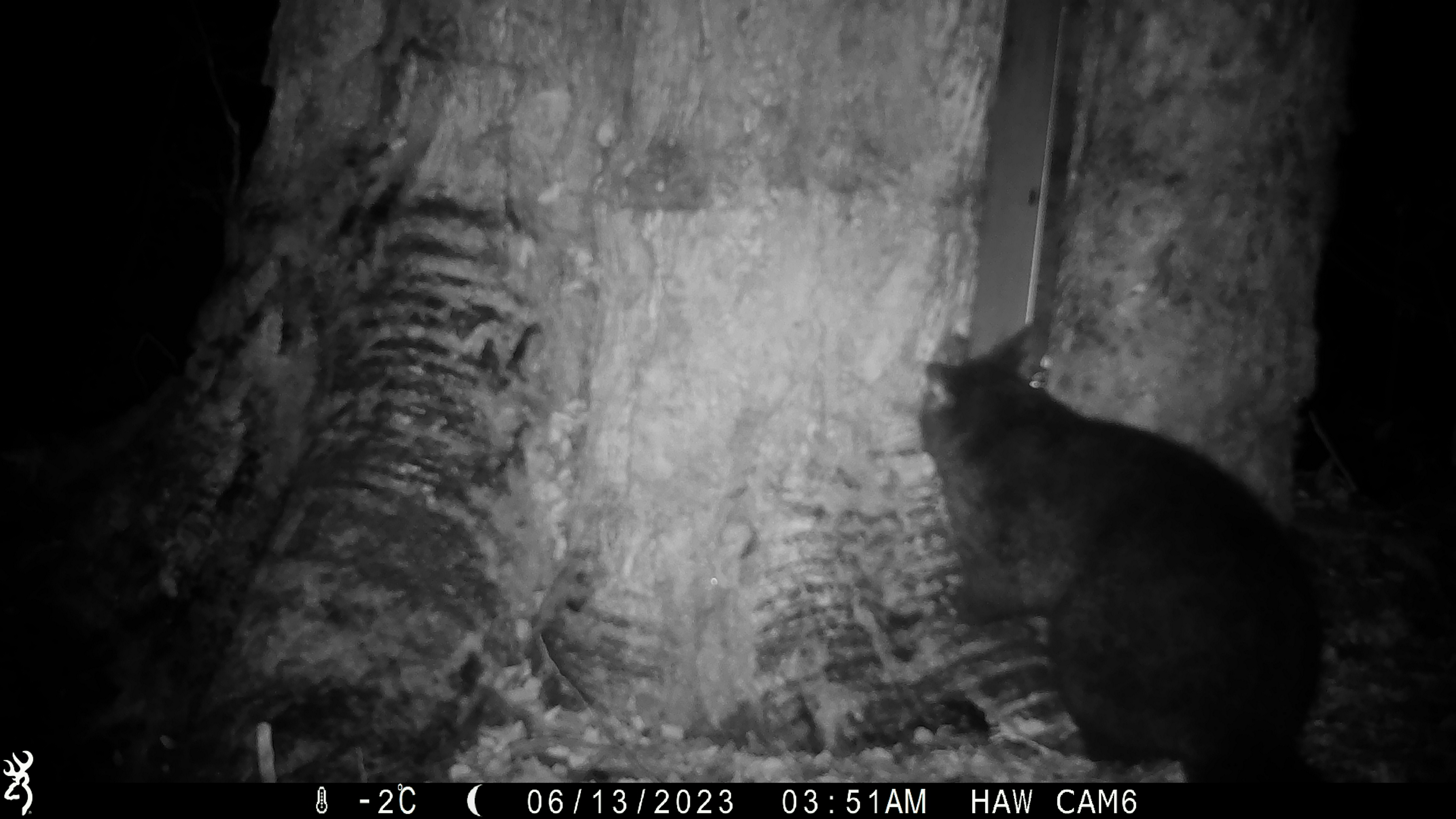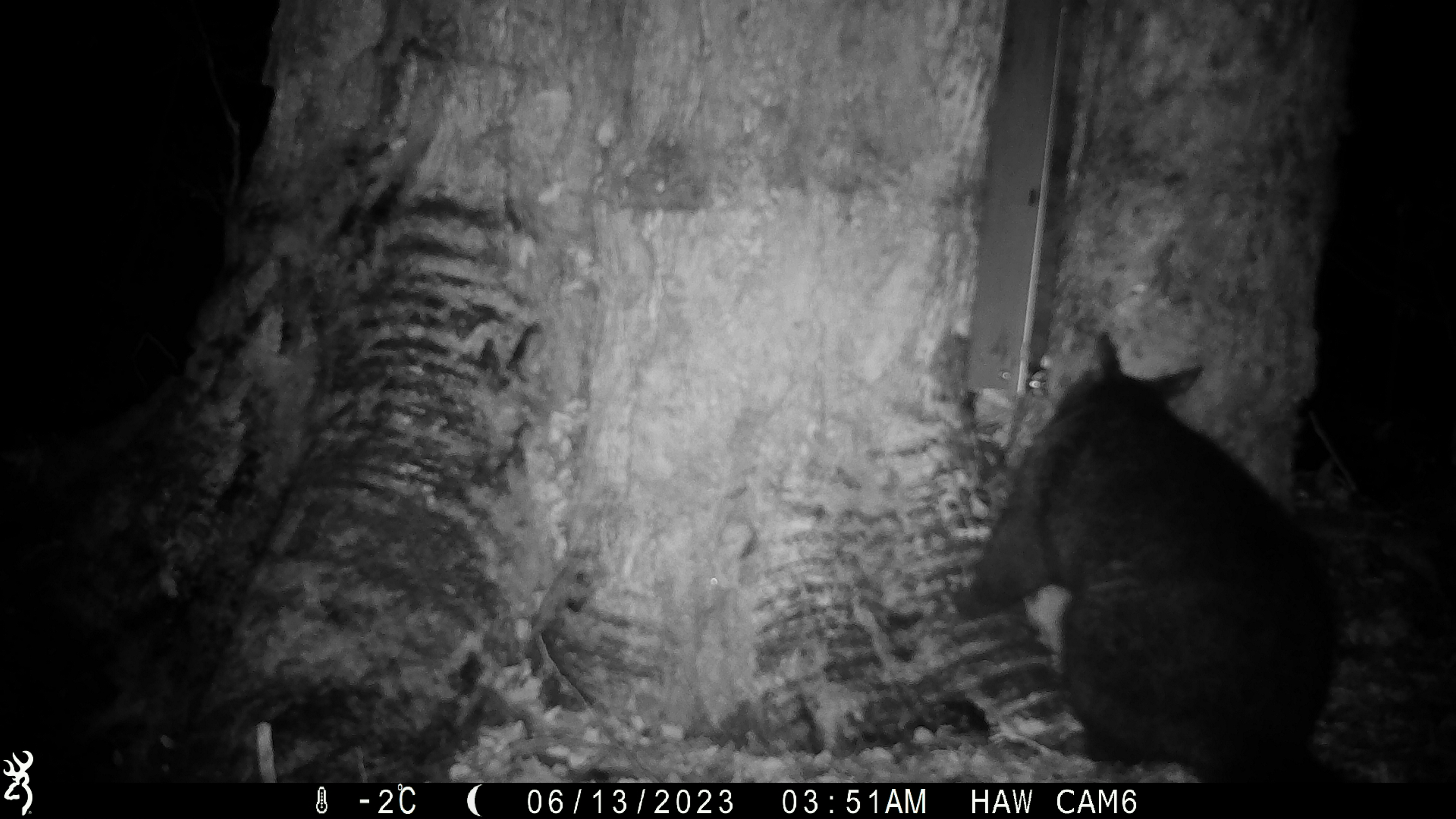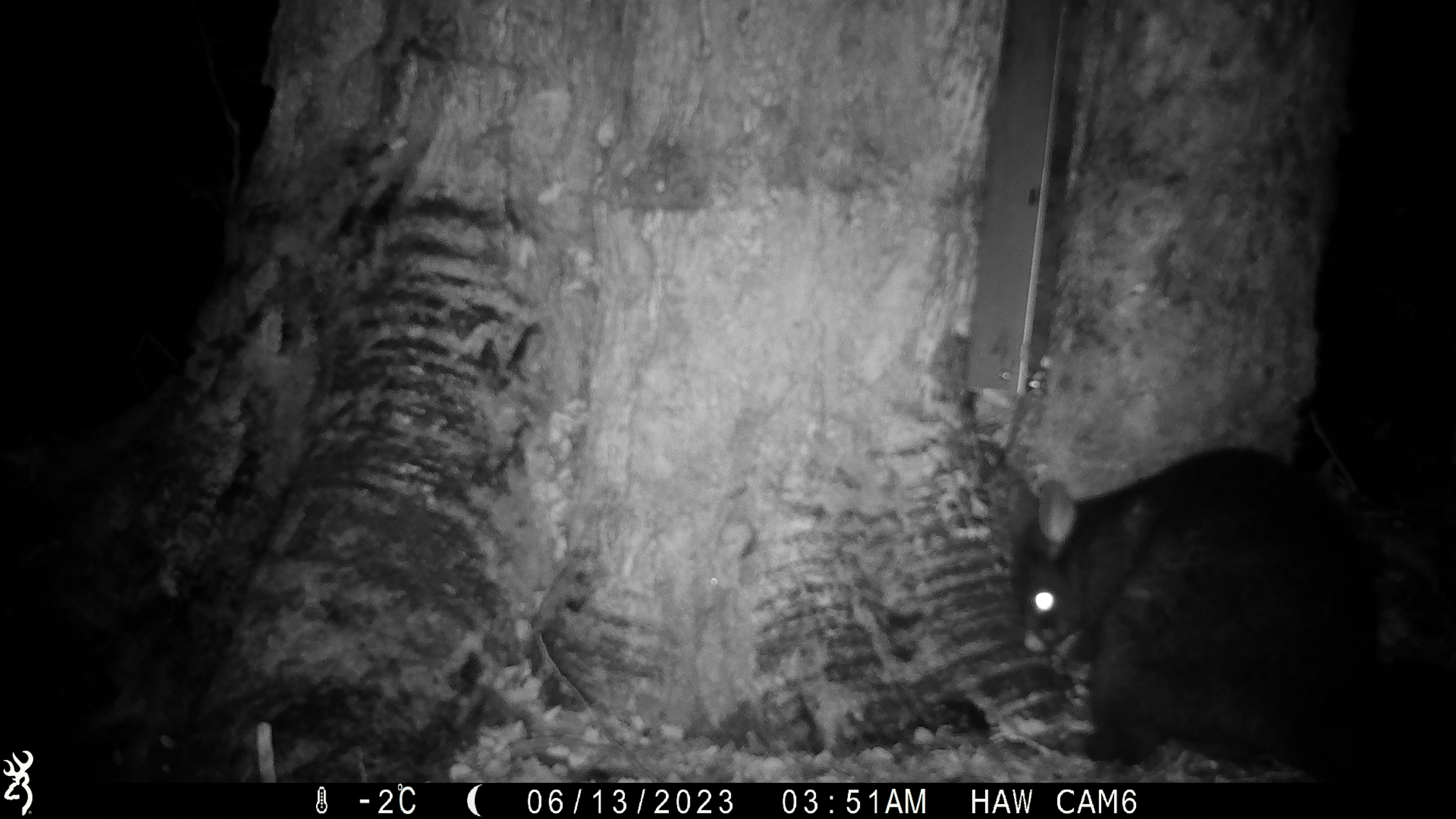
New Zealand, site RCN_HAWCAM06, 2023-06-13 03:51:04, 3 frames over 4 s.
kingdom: Animalia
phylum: Chordata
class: Mammalia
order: Diprotodontia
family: Phalangeridae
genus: Trichosurus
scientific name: Trichosurus vulpecula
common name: common brushtail possum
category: possum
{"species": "possum (common brushtail possum) (Trichosurus vulpecula)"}